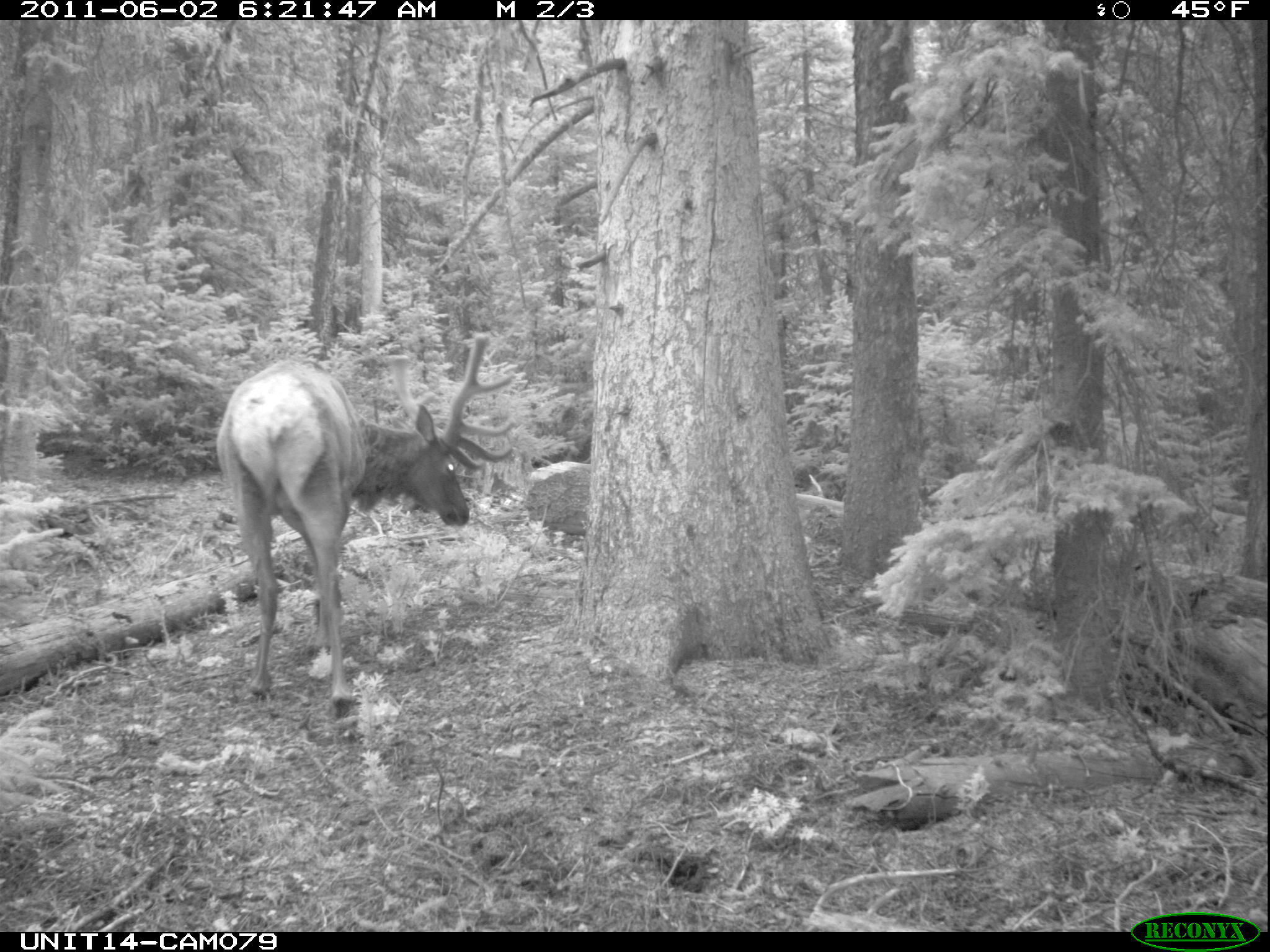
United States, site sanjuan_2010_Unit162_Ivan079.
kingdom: Animalia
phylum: Chordata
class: Mammalia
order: Artiodactyla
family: Cervidae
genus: Cervus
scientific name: Cervus elaphus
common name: red deer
Cervus elaphus (red deer).